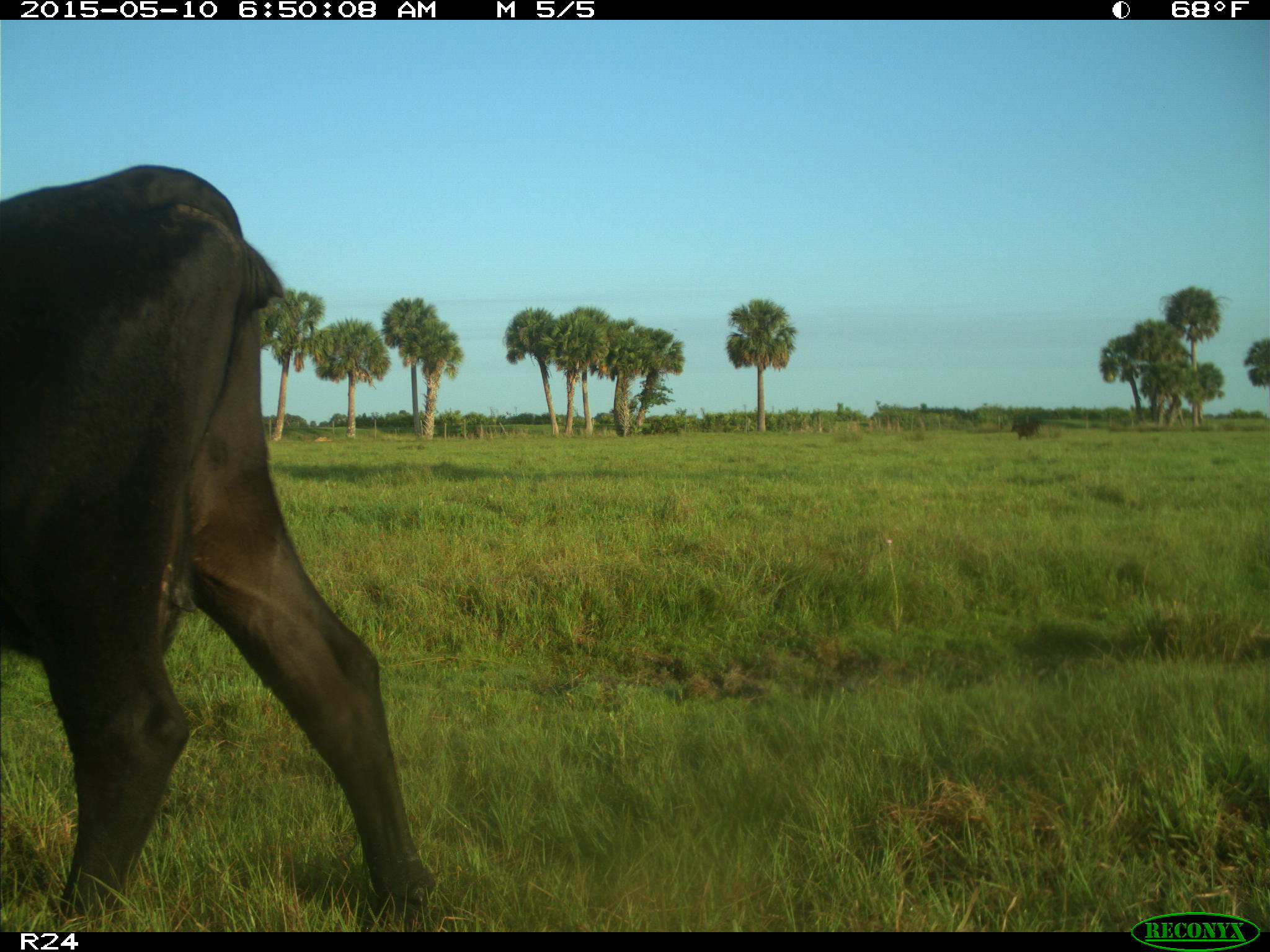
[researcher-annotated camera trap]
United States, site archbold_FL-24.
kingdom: Animalia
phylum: Chordata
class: Mammalia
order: Artiodactyla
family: Bovidae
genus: Bos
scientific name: Bos taurus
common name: domestic cow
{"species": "Bos taurus (domestic cow)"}